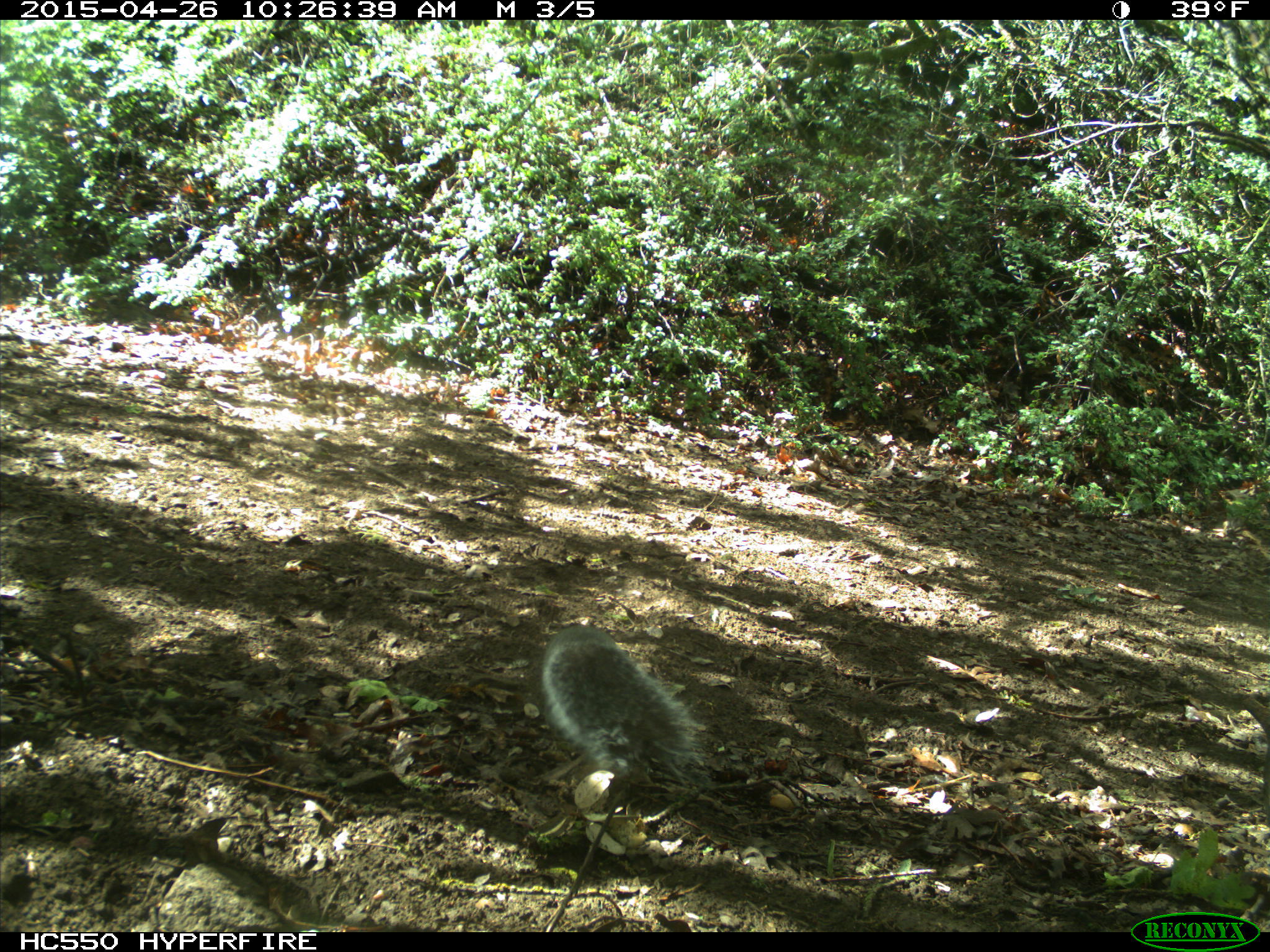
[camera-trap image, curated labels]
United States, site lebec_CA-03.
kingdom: Animalia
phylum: Chordata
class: Mammalia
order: Rodentia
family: Sciuridae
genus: Sciurus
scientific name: Sciurus carolinensis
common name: eastern gray squirrel